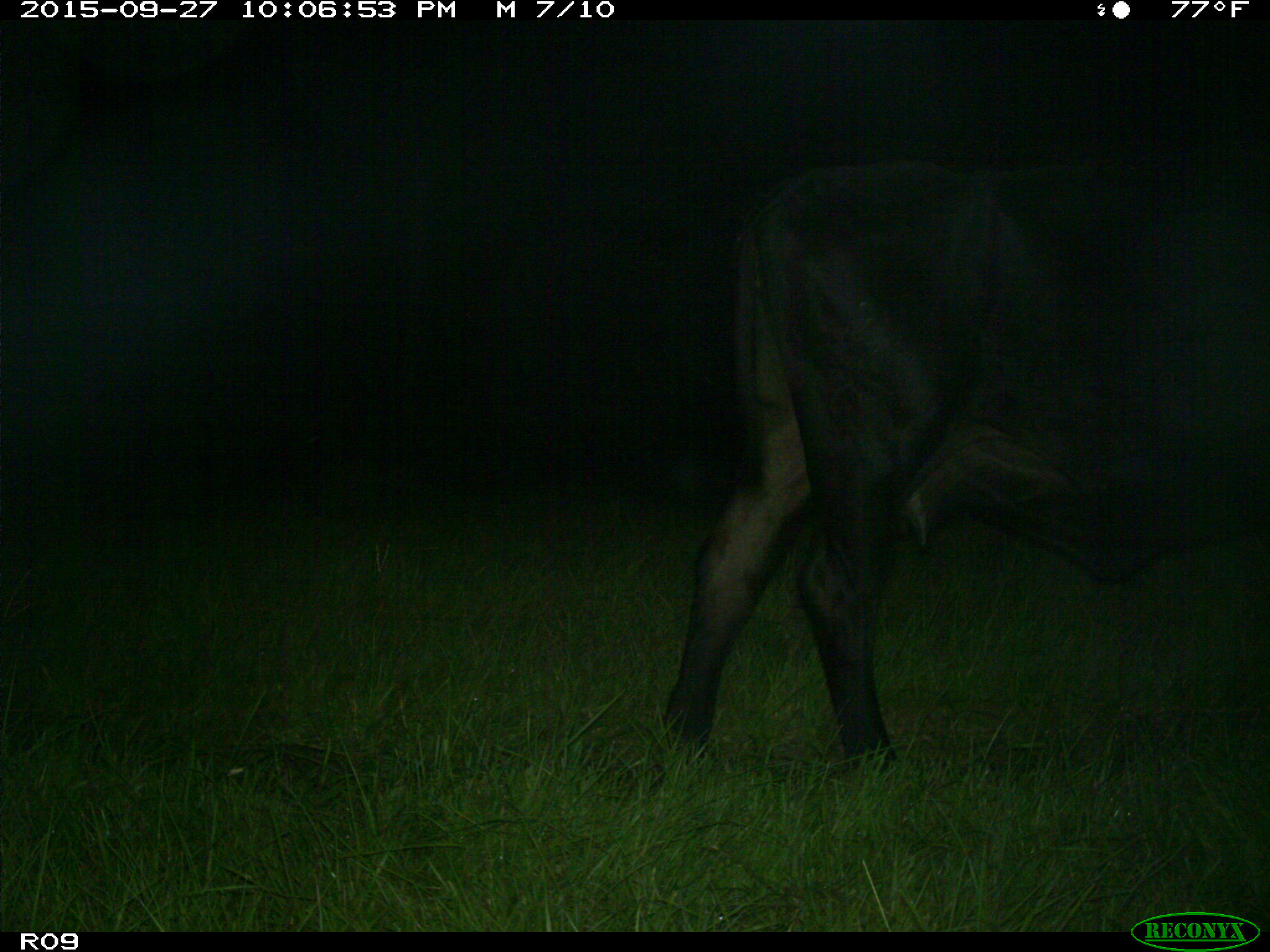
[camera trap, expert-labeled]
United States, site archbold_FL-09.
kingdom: Animalia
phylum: Chordata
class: Mammalia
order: Artiodactyla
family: Bovidae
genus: Bos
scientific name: Bos taurus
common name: domestic cow